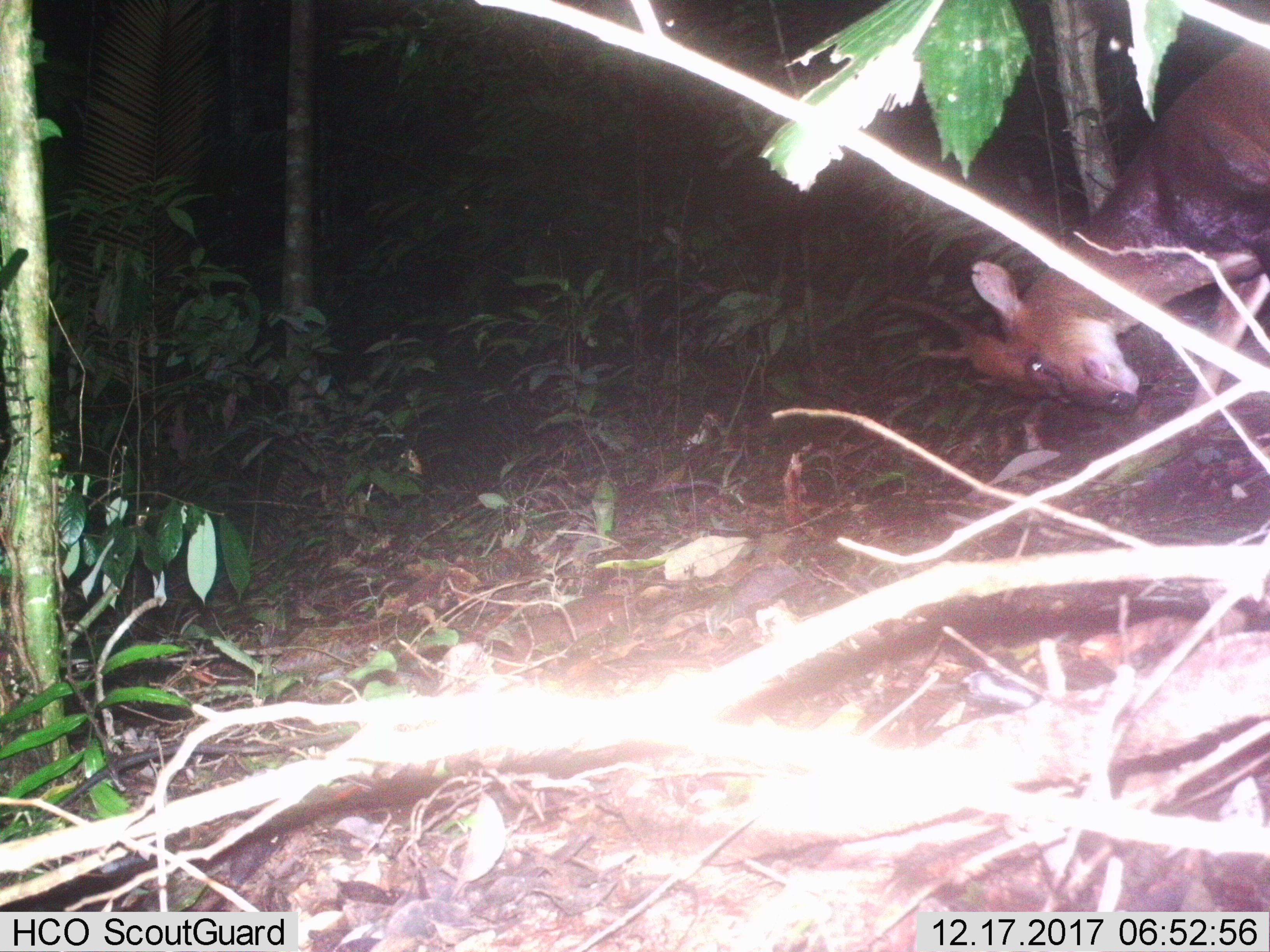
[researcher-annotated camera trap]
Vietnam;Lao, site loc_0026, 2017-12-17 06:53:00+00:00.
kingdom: Animalia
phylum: Chordata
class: Mammalia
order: Artiodactyla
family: Cervidae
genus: Muntiacus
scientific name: Muntiacus vuquangensis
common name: large-antlered muntjac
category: large antlered muntjac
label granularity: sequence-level